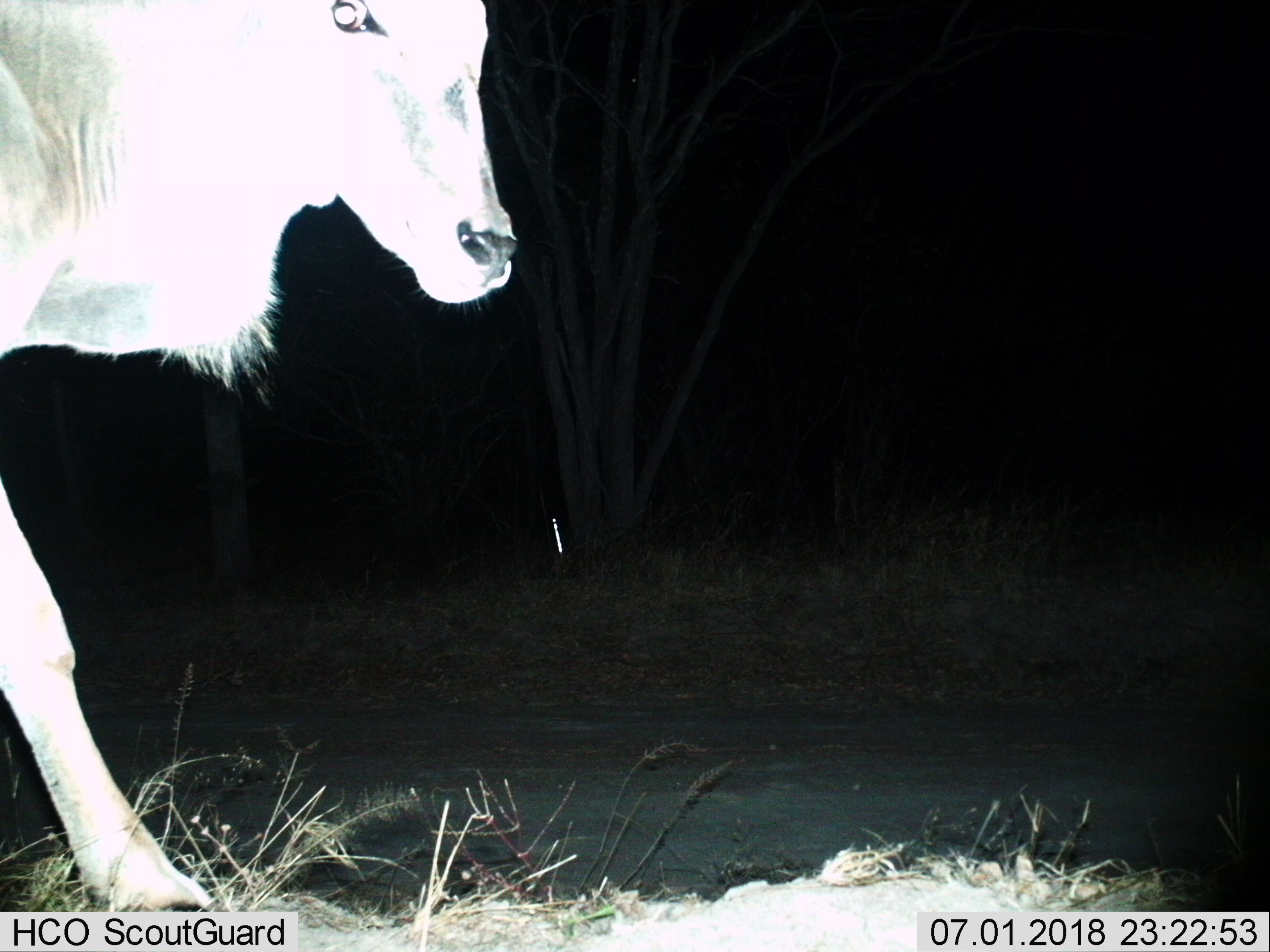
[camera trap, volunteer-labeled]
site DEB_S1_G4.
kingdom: Animalia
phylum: Chordata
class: Mammalia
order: Artiodactyla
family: Bovidae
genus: Tragelaphus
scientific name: Tragelaphus oryx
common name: eland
Eland (Tragelaphus oryx), count 1. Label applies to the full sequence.